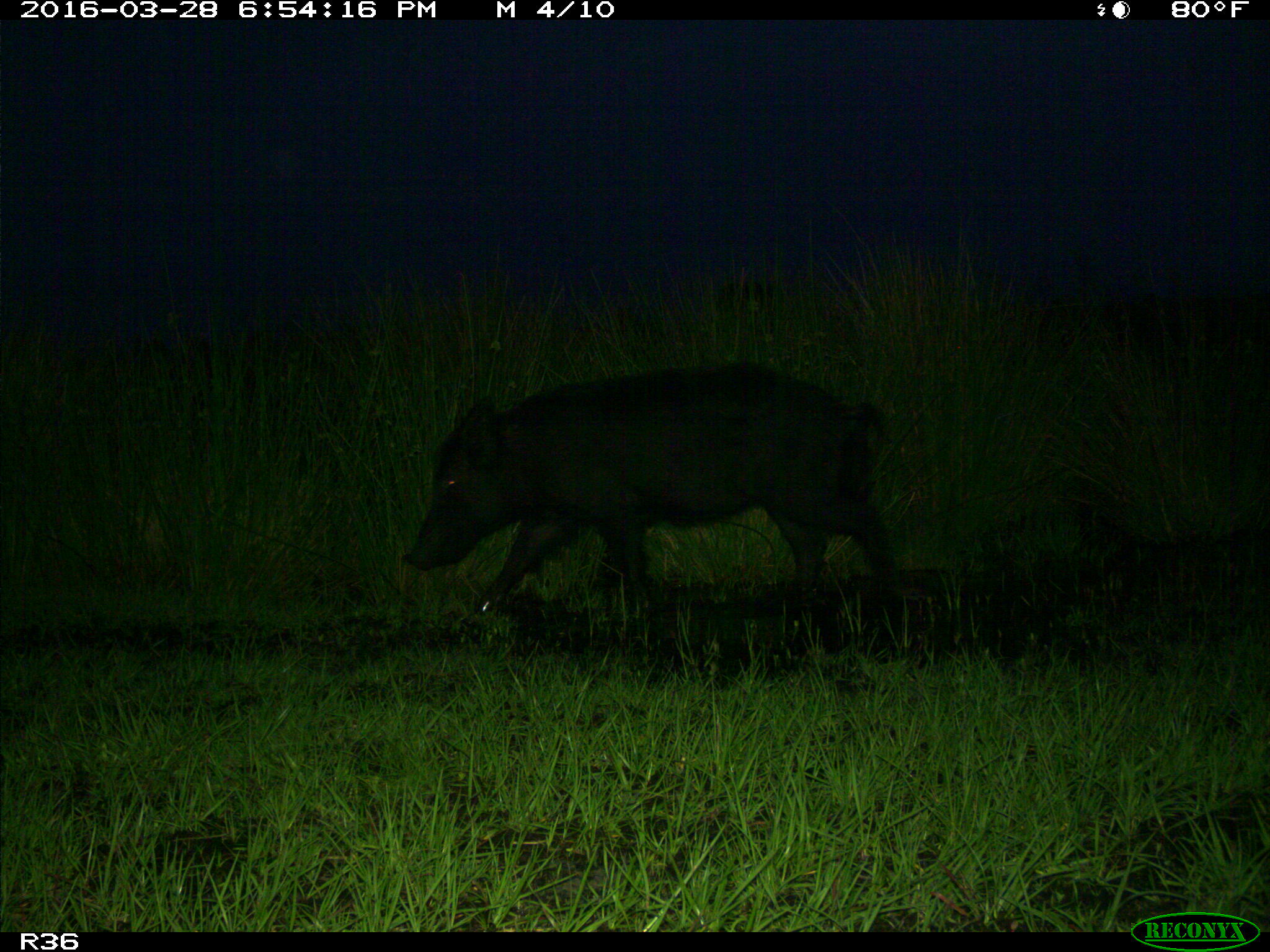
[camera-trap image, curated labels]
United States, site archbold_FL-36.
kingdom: Animalia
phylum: Chordata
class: Mammalia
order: Artiodactyla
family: Suidae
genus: Sus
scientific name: Sus scrofa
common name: wild boar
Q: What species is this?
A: Sus scrofa (wild boar).